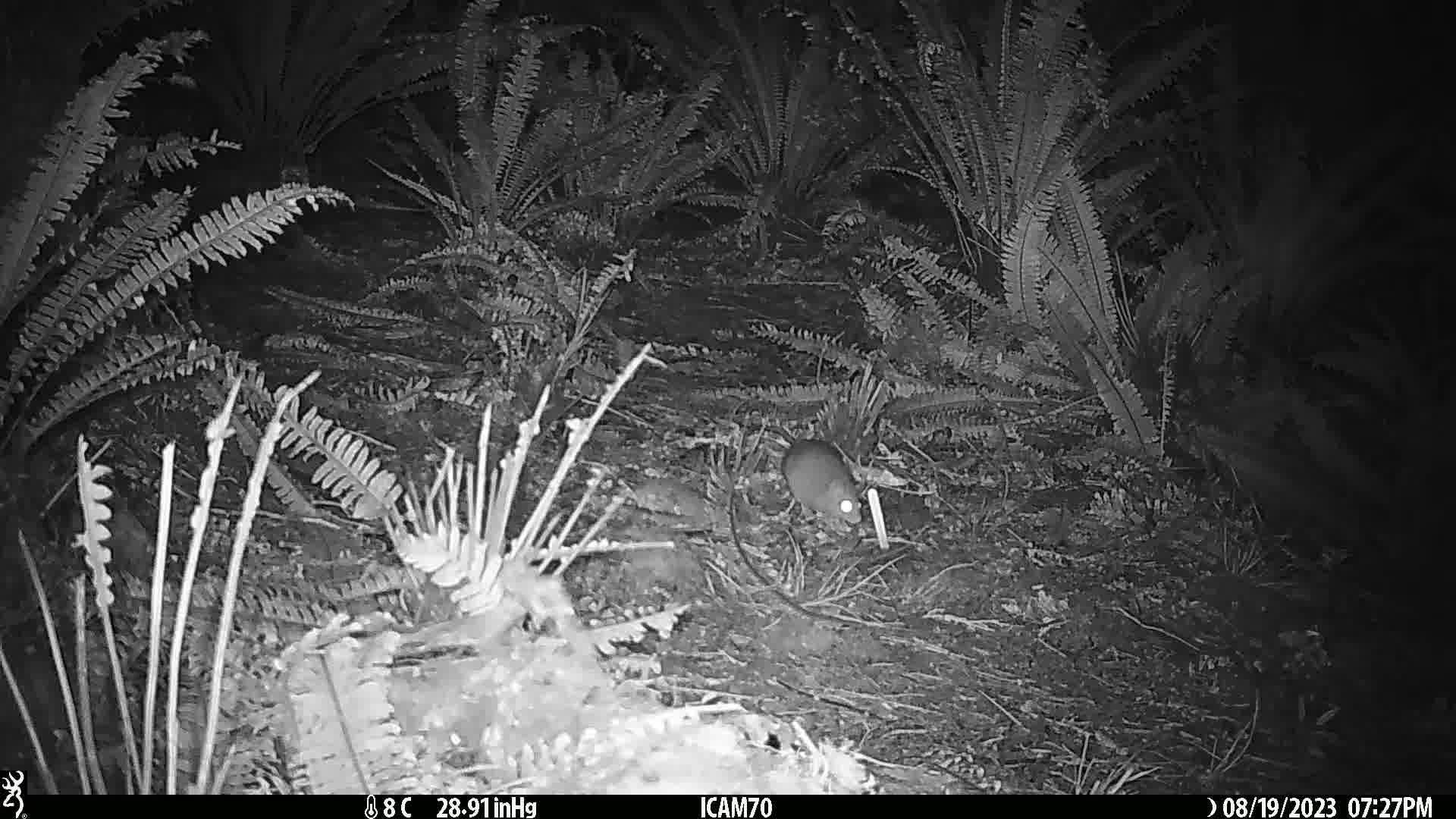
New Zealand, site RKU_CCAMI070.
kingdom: Animalia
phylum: Chordata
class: Mammalia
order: Rodentia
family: Muridae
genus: Rattus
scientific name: Rattus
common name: rat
Rat (Rattus).